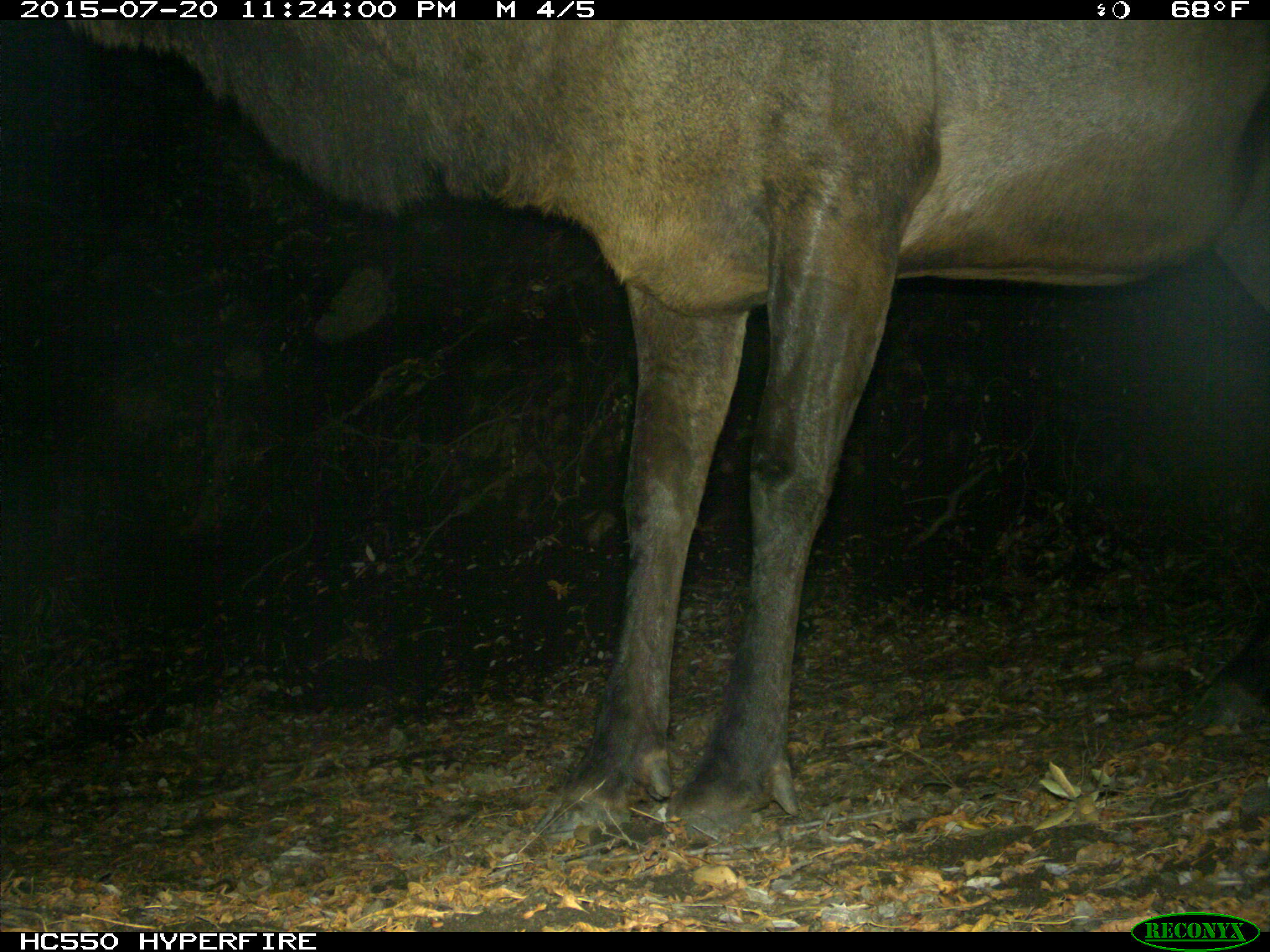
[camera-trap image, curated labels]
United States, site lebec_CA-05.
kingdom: Animalia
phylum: Chordata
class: Mammalia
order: Artiodactyla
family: Cervidae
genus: Cervus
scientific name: Cervus canadensis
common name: elk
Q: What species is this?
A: Cervus canadensis (elk).